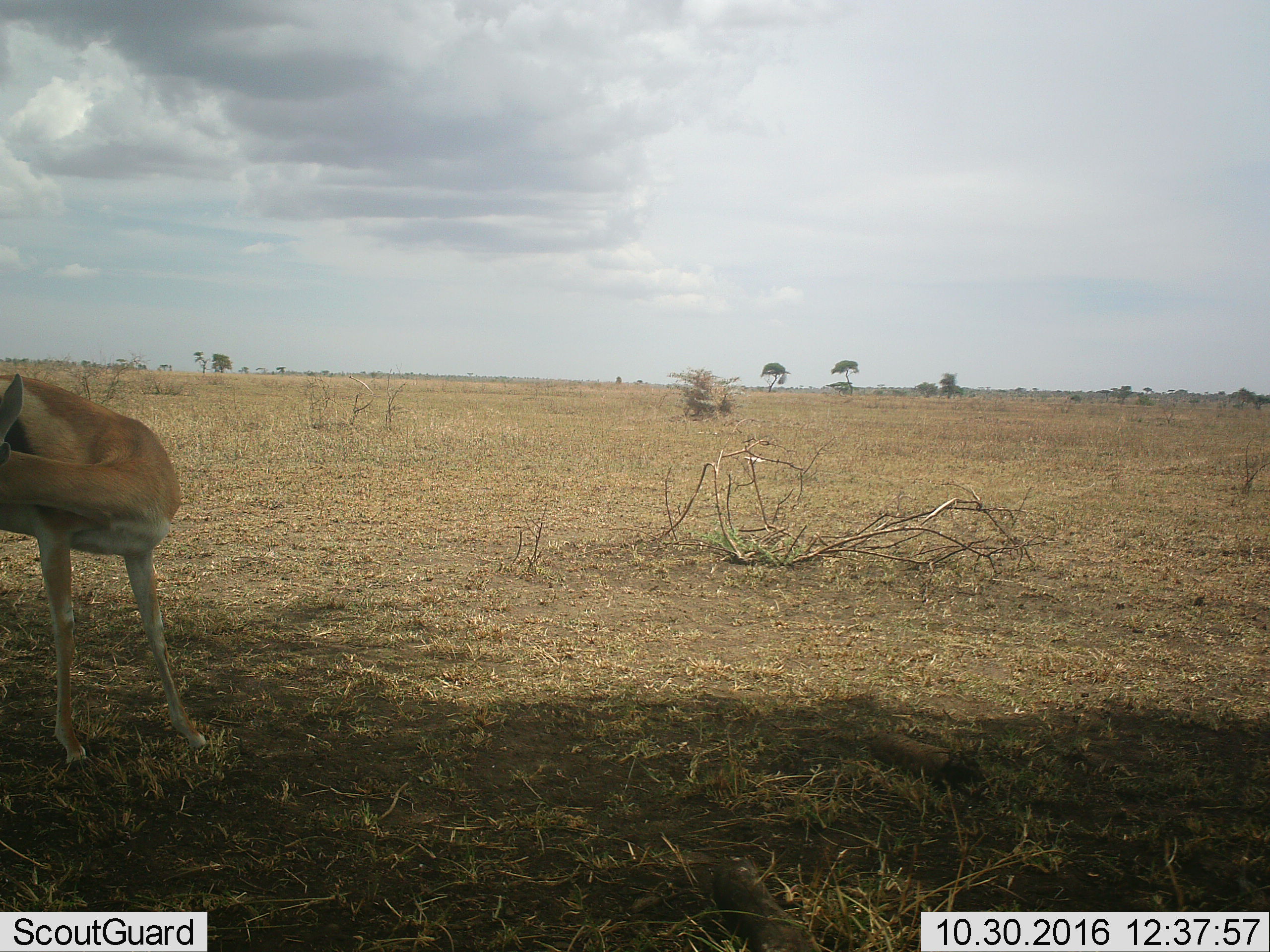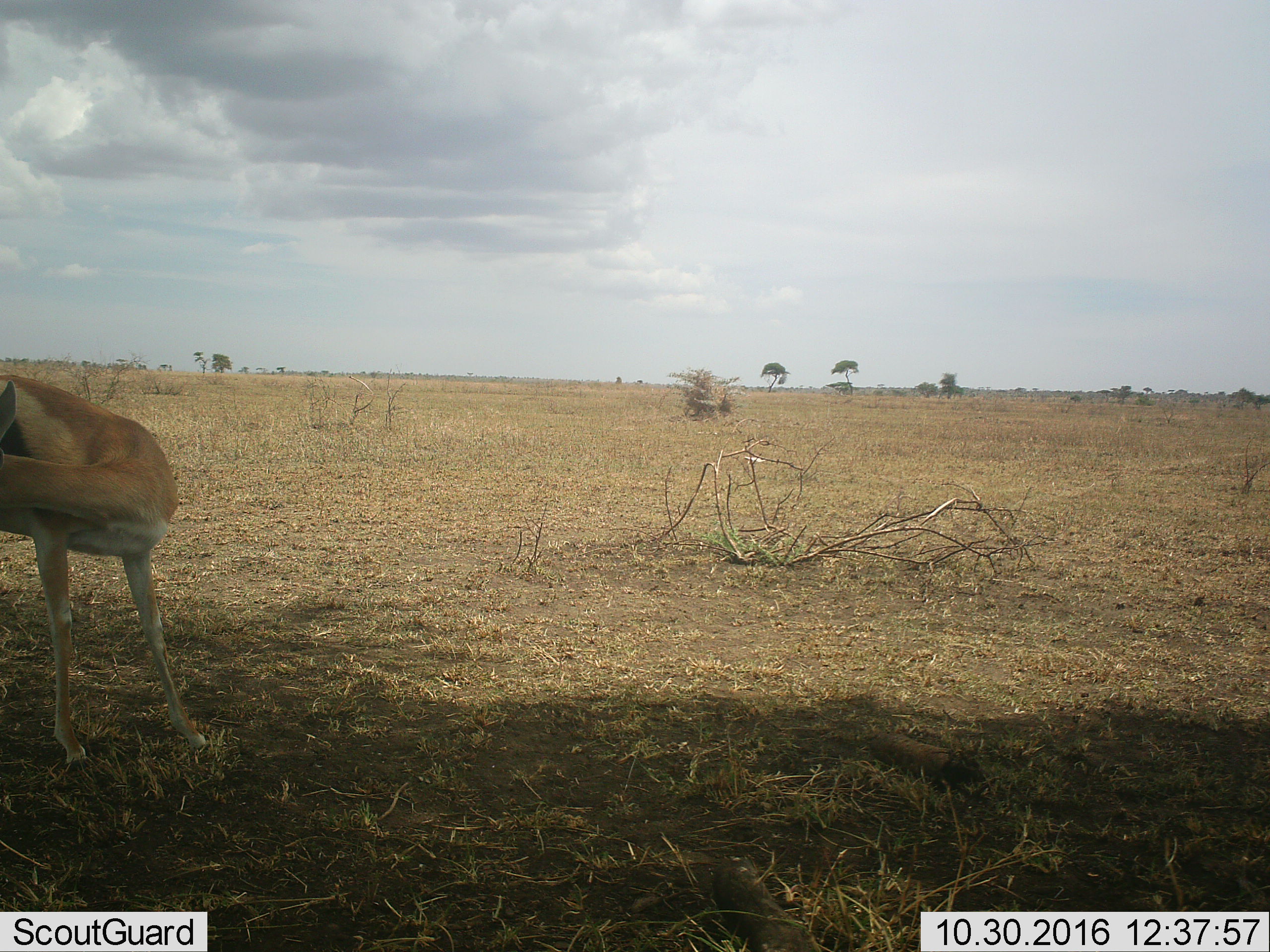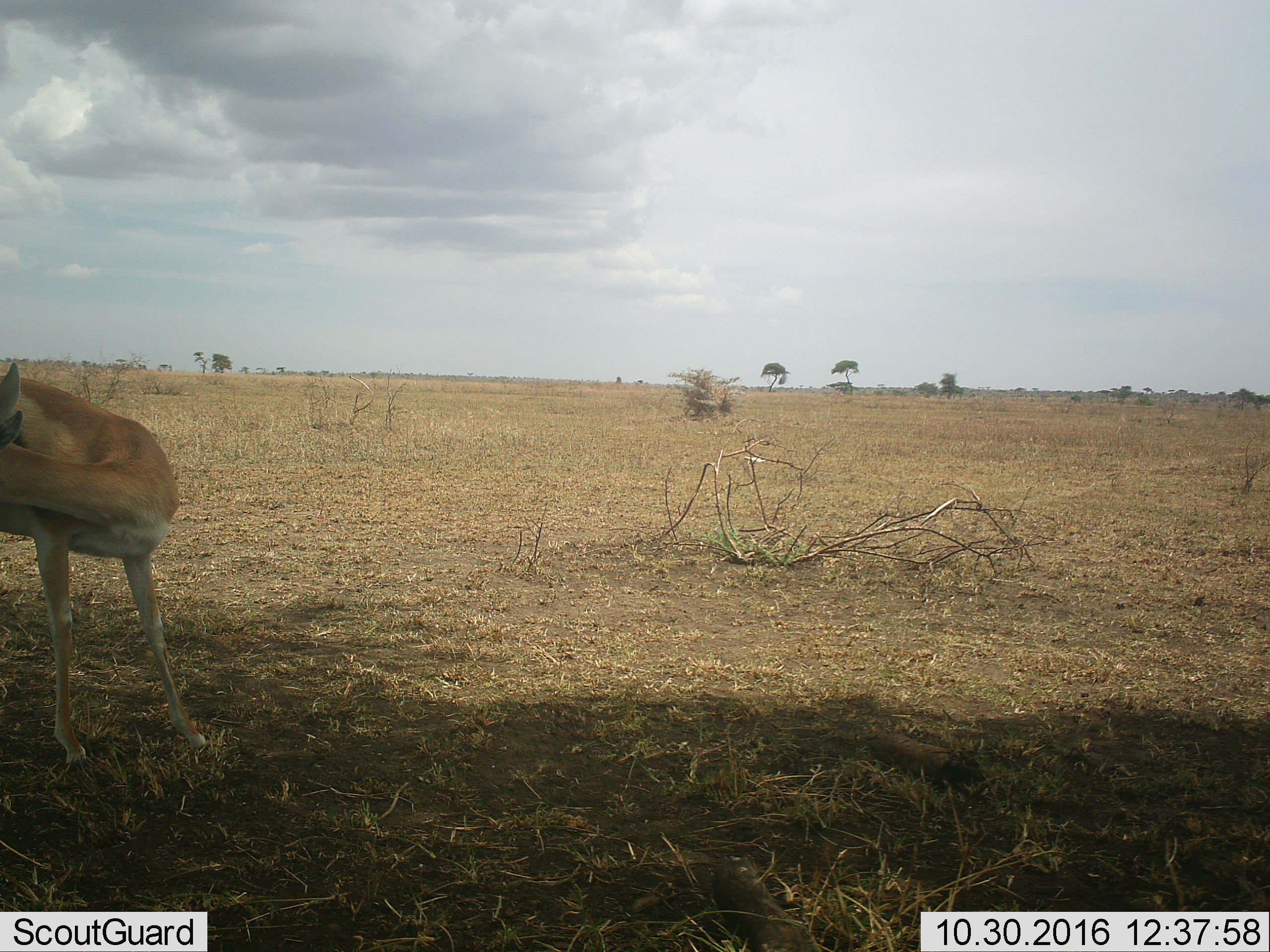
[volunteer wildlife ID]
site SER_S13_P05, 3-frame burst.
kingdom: Animalia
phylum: Chordata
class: Mammalia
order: Artiodactyla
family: Bovidae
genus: Eudorcas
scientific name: Eudorcas thomsonii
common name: thomson's gazelle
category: gazellethomsons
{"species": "gazellethomsons (thomson's gazelle) (Eudorcas thomsonii)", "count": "1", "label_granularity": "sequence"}